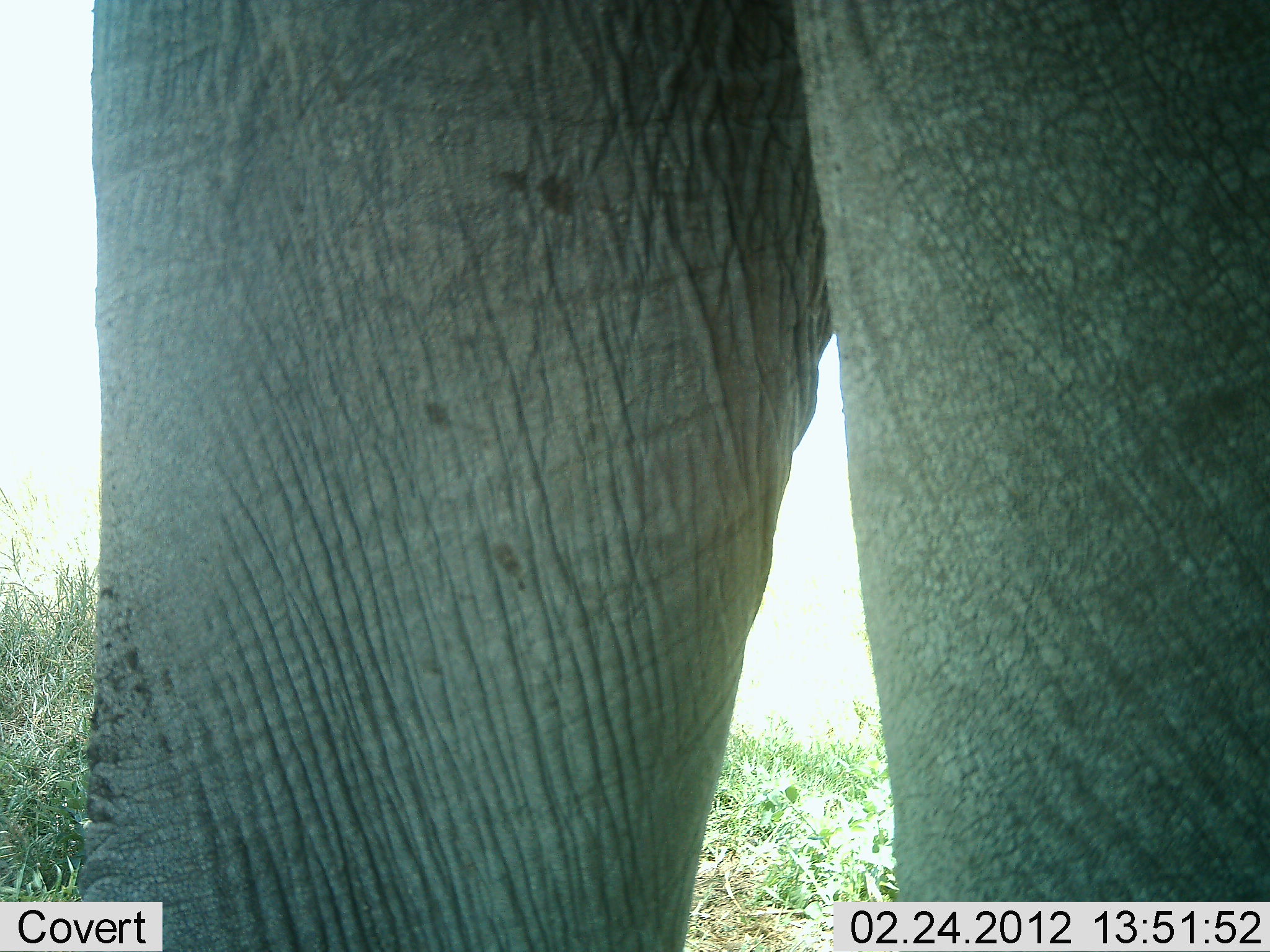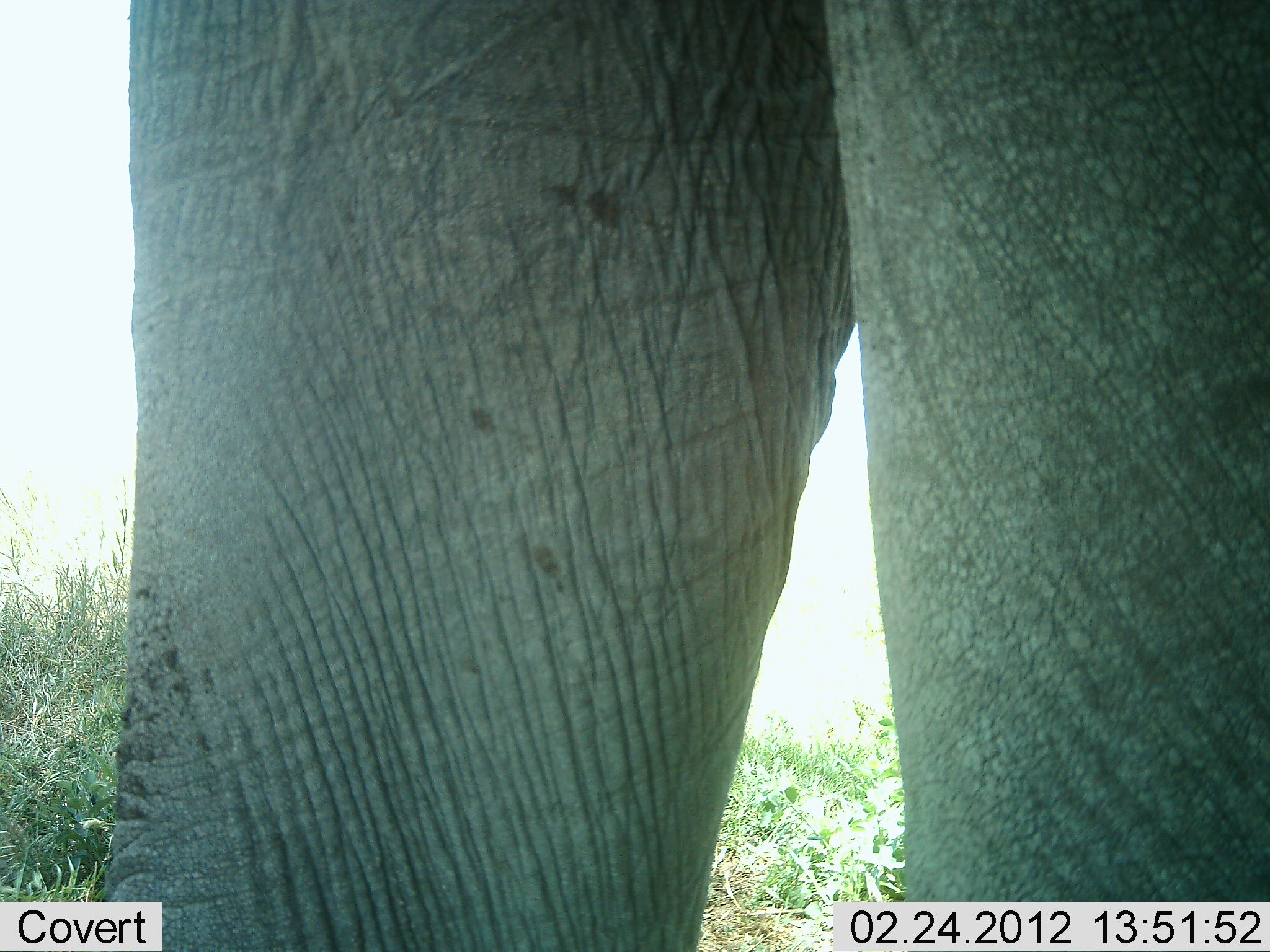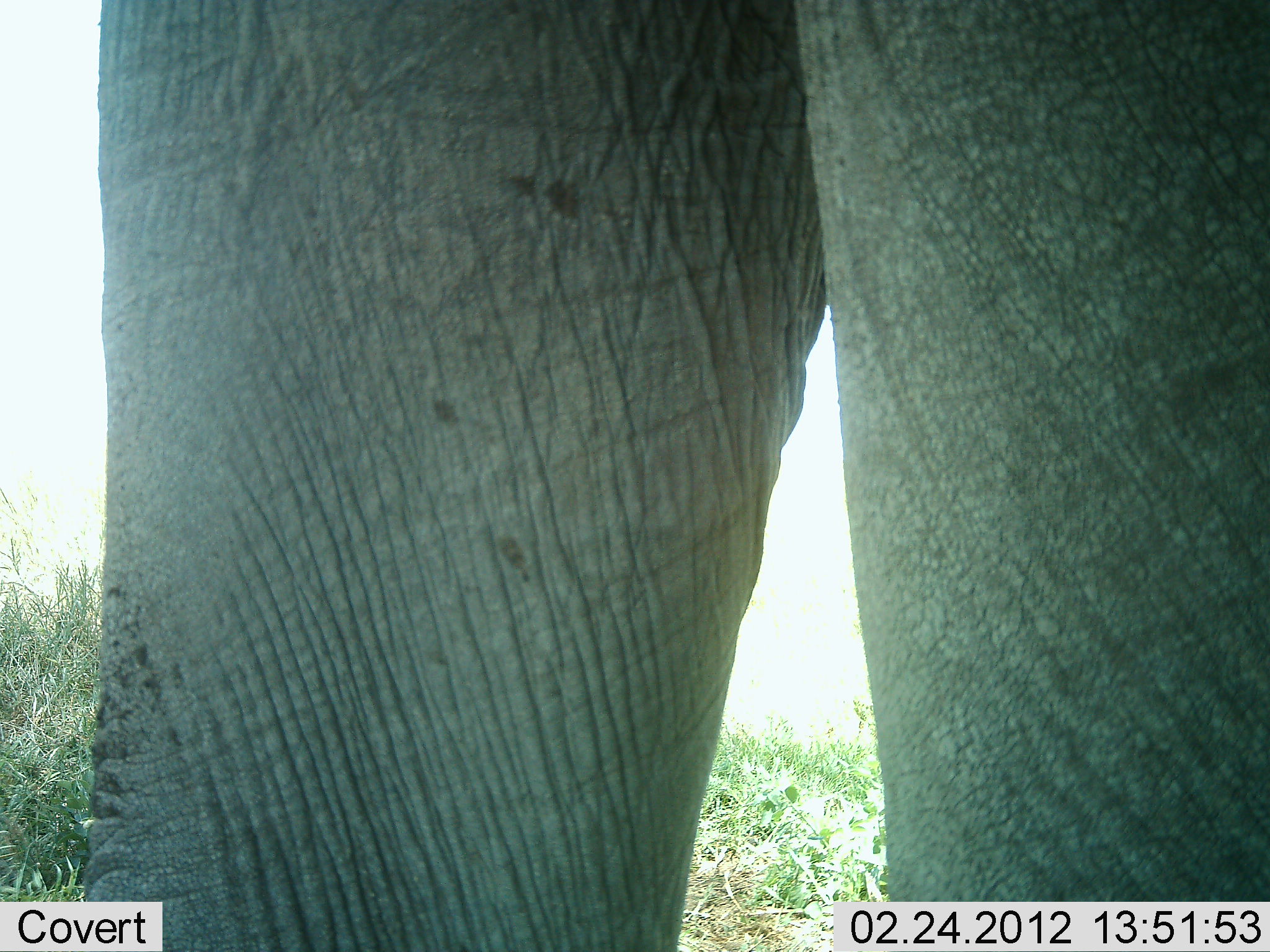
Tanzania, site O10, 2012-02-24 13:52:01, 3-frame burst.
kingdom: Animalia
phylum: Chordata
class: Mammalia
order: Proboscidea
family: Elephantidae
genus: Loxodonta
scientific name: Loxodonta africana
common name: african bush elephant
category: elephant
Elephant (african bush elephant) (Loxodonta africana), count 1. Behavior (volunteer vote fractions): standing 90%, resting 5%, moving 10%, interacting 0%. Young present (vote fraction): 0%. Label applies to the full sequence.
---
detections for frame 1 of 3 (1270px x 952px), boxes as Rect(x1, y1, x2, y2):
animal: Rect(76, 0, 1270, 951)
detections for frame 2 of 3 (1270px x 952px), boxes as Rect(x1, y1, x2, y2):
animal: Rect(94, 0, 1270, 951)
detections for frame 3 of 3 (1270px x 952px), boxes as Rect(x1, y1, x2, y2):
animal: Rect(83, 0, 1269, 951)